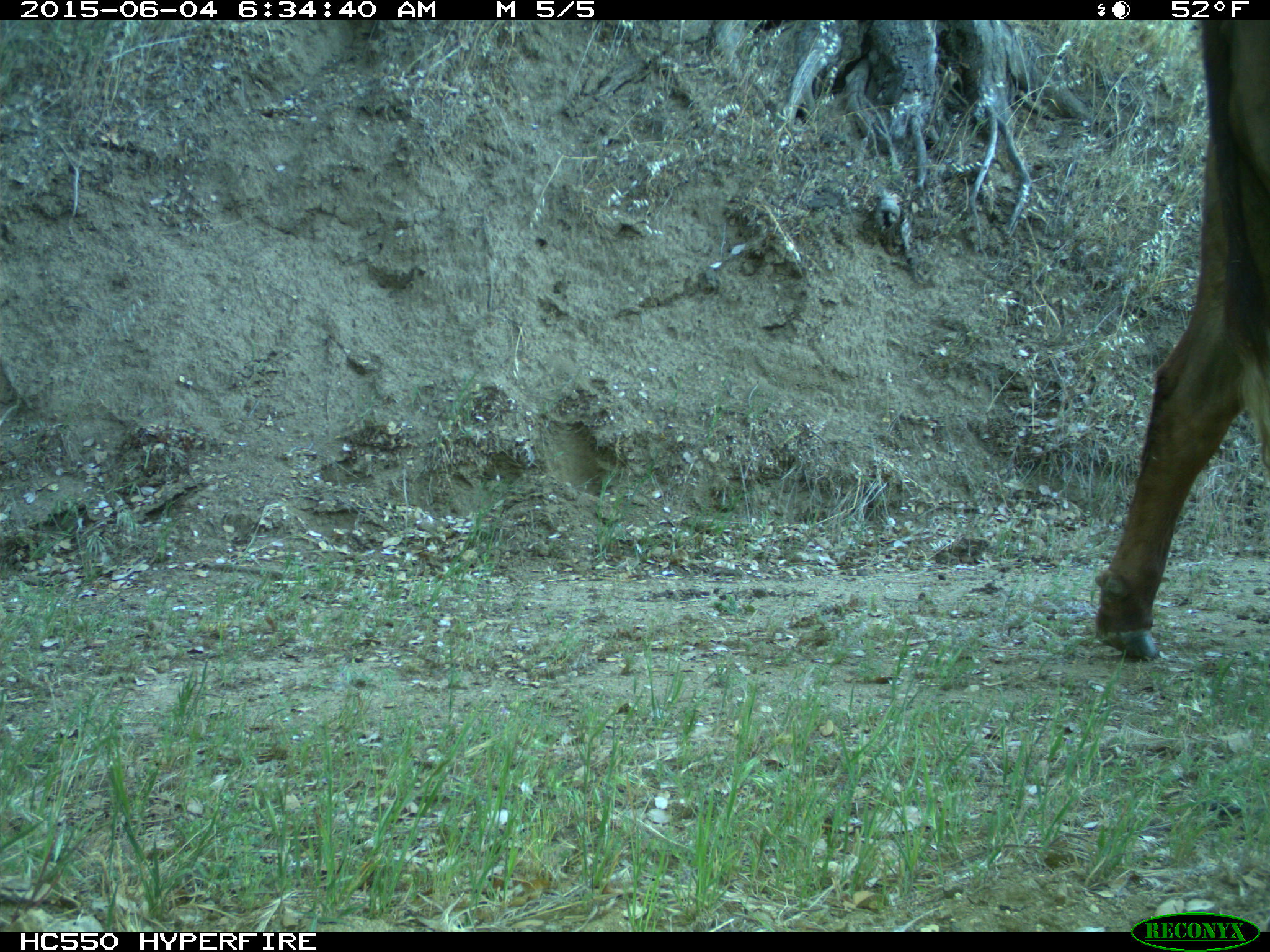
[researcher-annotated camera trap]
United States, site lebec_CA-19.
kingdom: Animalia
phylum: Chordata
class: Mammalia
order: Artiodactyla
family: Bovidae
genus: Bos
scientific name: Bos taurus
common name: domestic cow